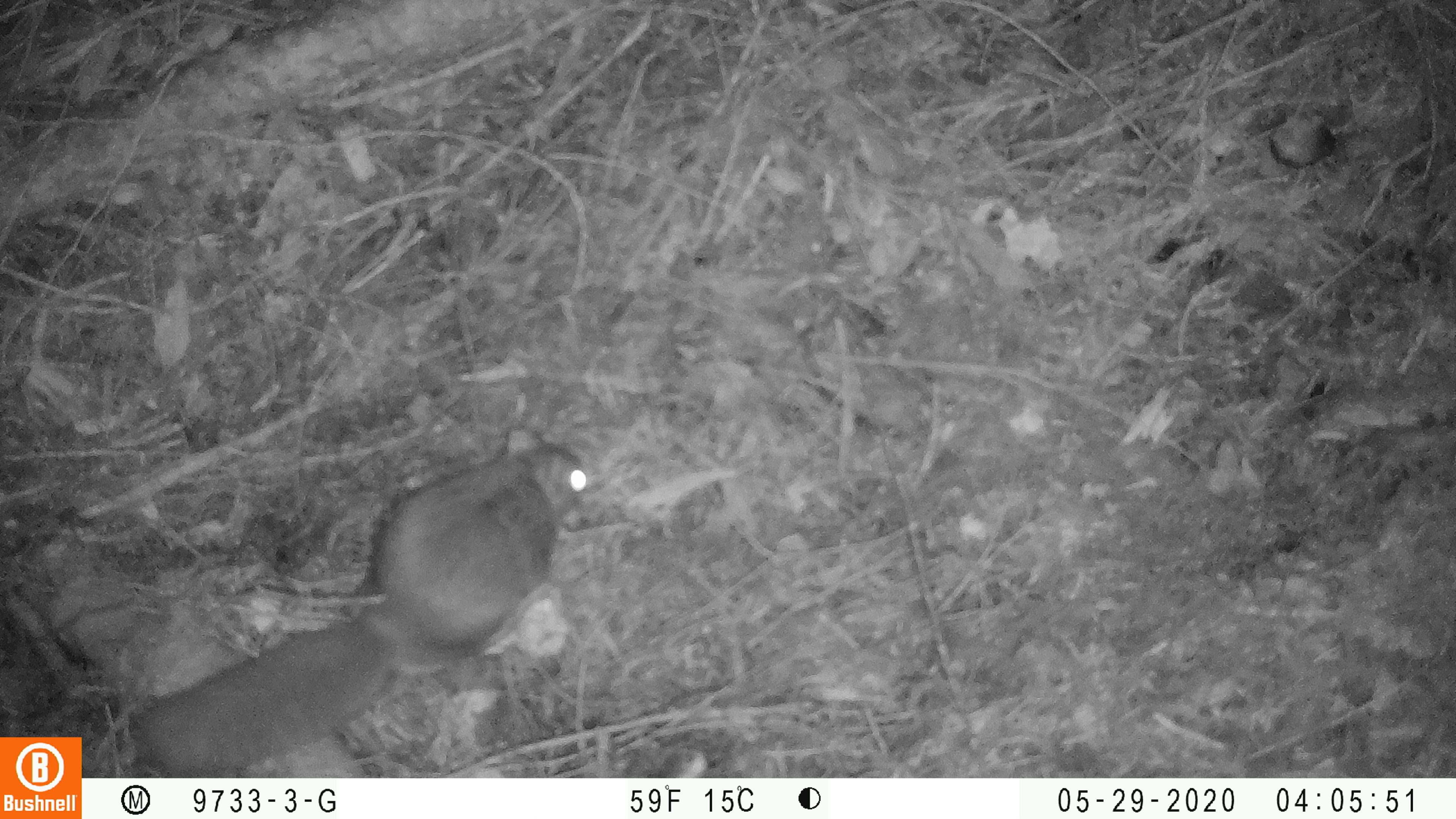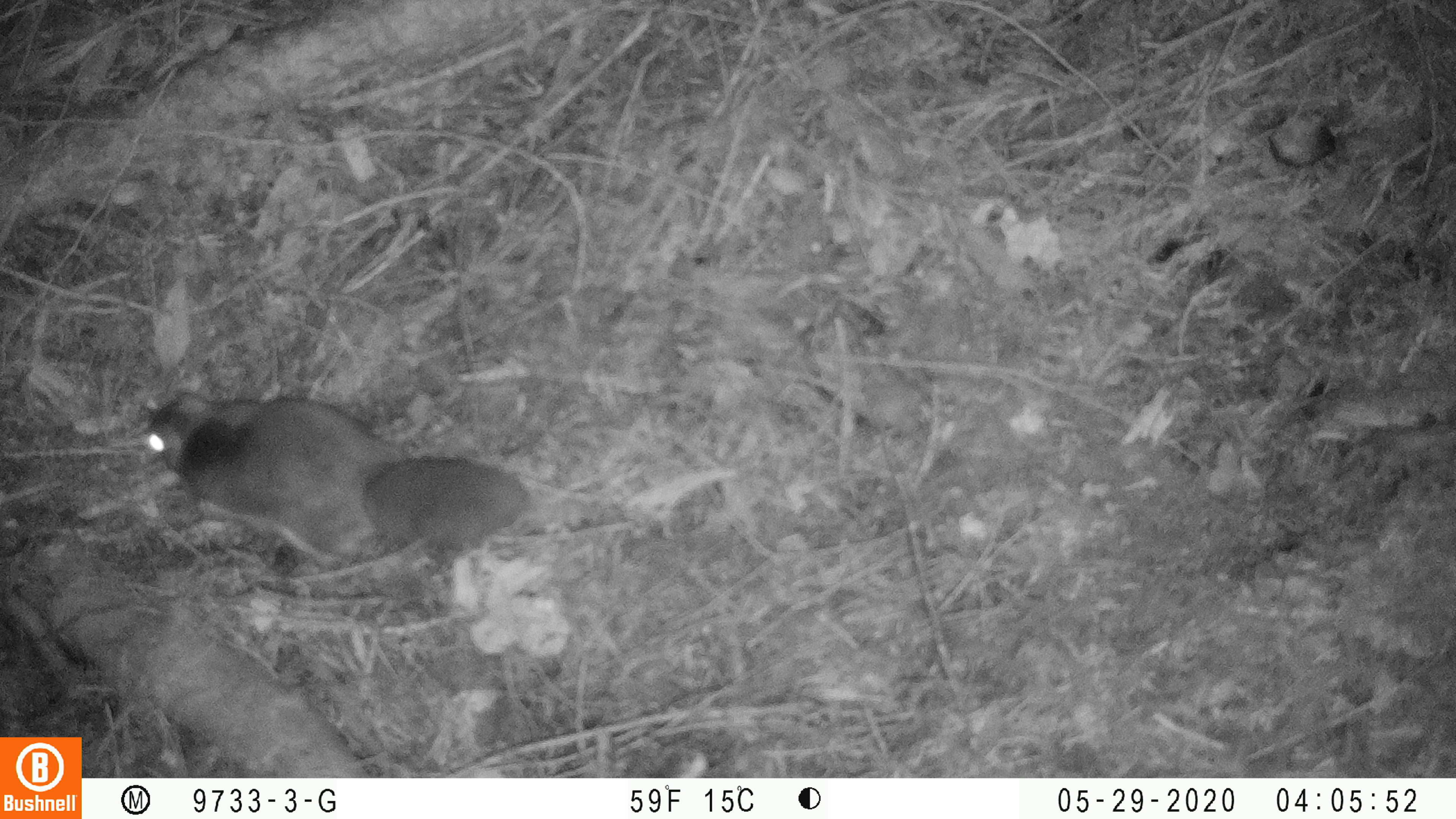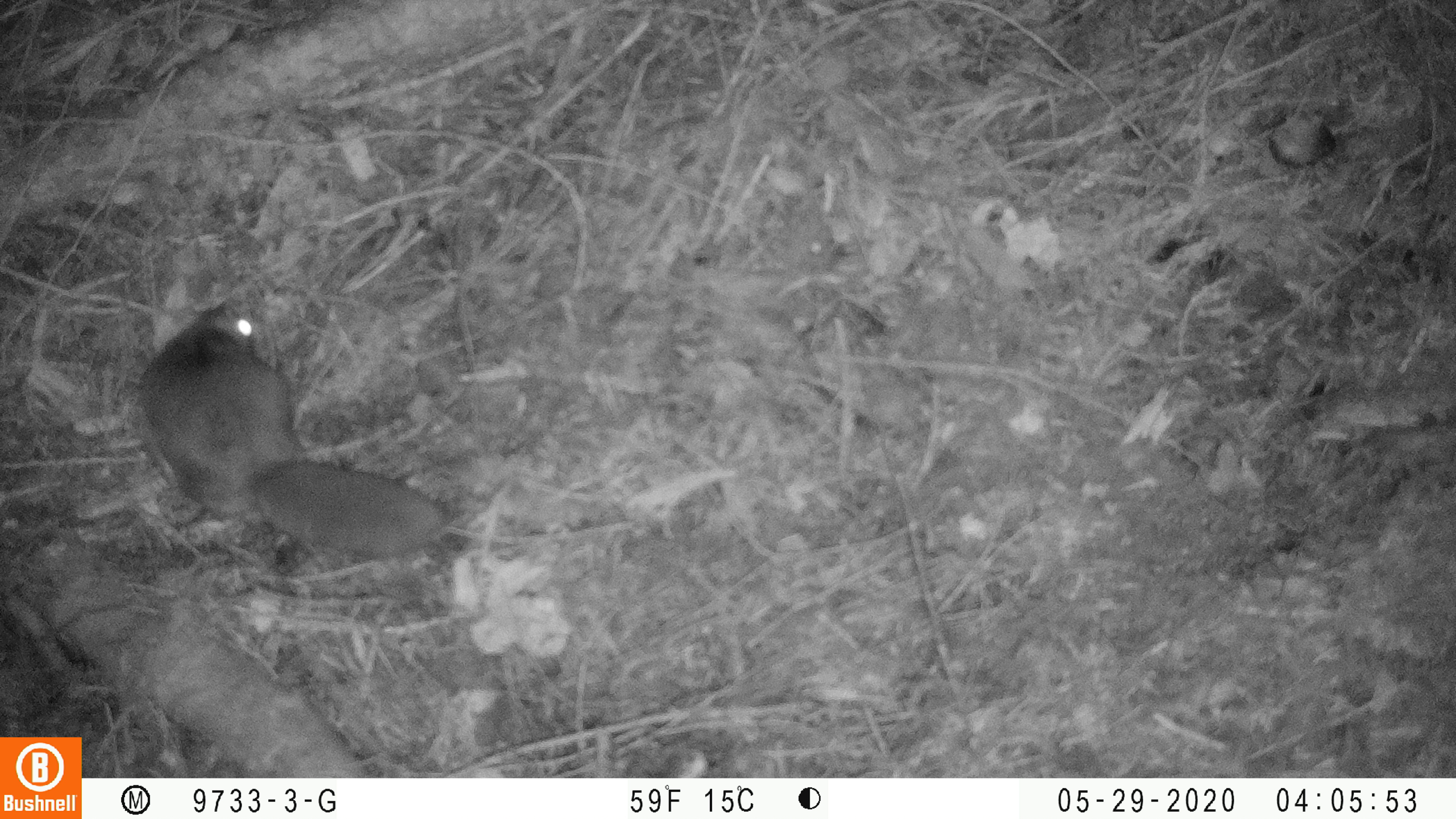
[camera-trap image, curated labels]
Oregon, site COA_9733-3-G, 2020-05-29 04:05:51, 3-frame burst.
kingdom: Animalia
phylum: Chordata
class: Mammalia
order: Rodentia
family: Sciuridae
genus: Glaucomys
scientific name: Glaucomys oregonensis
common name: humboldt's flying squirrel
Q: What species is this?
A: Humboldt's flying squirrel (Glaucomys oregonensis).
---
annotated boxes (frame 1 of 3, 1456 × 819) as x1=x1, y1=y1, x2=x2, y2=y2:
humboldt's flying squirrel: x1=122, y1=415, x2=602, y2=773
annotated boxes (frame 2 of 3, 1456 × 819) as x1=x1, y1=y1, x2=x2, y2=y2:
humboldt's flying squirrel: x1=129, y1=378, x2=541, y2=574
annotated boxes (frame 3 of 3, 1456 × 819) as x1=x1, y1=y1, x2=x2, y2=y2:
humboldt's flying squirrel: x1=123, y1=290, x2=462, y2=570